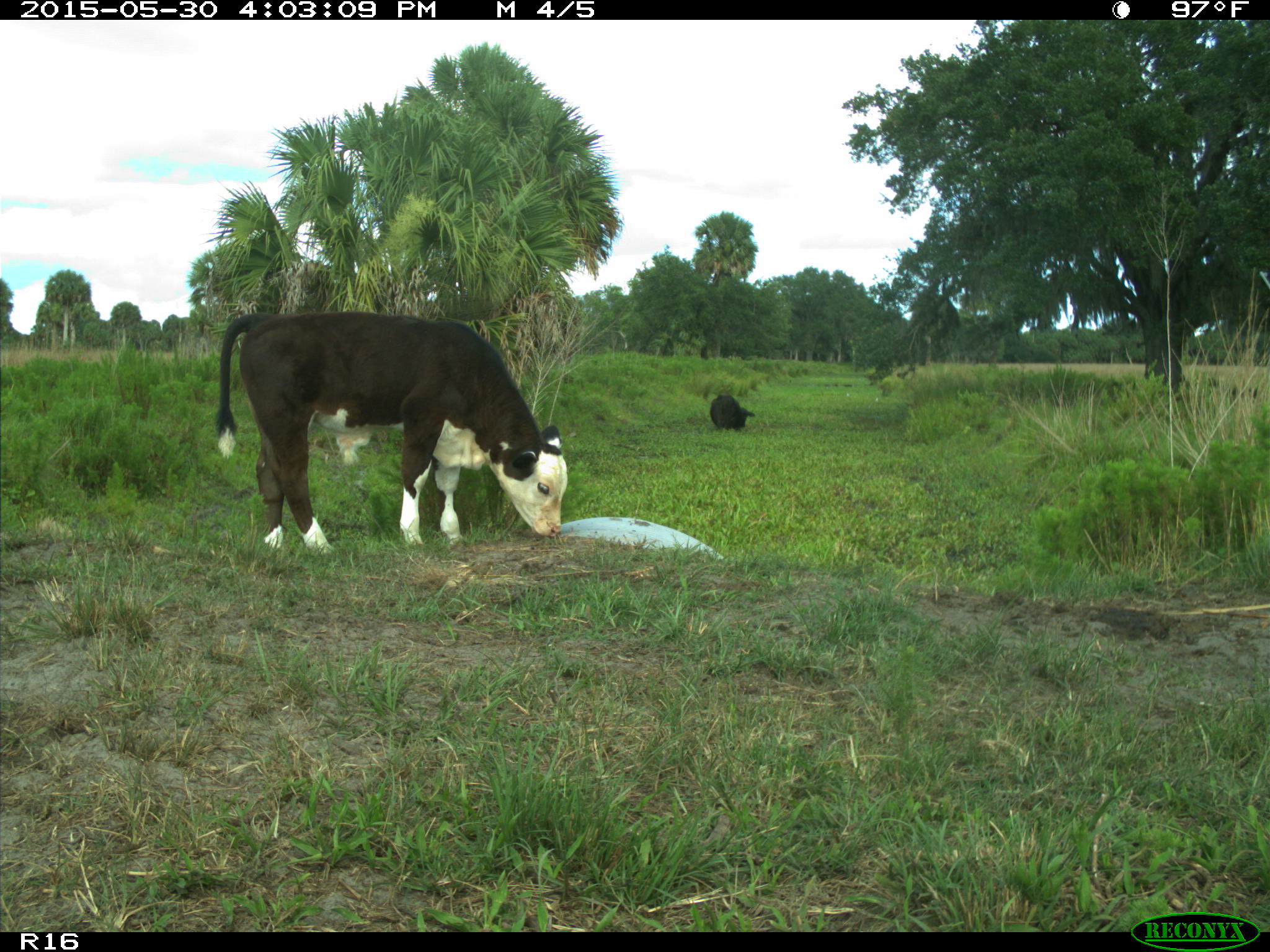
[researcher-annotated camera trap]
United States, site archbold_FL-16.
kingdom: Animalia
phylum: Chordata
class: Mammalia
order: Artiodactyla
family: Bovidae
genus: Bos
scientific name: Bos taurus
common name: domestic cow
Bos taurus (domestic cow).